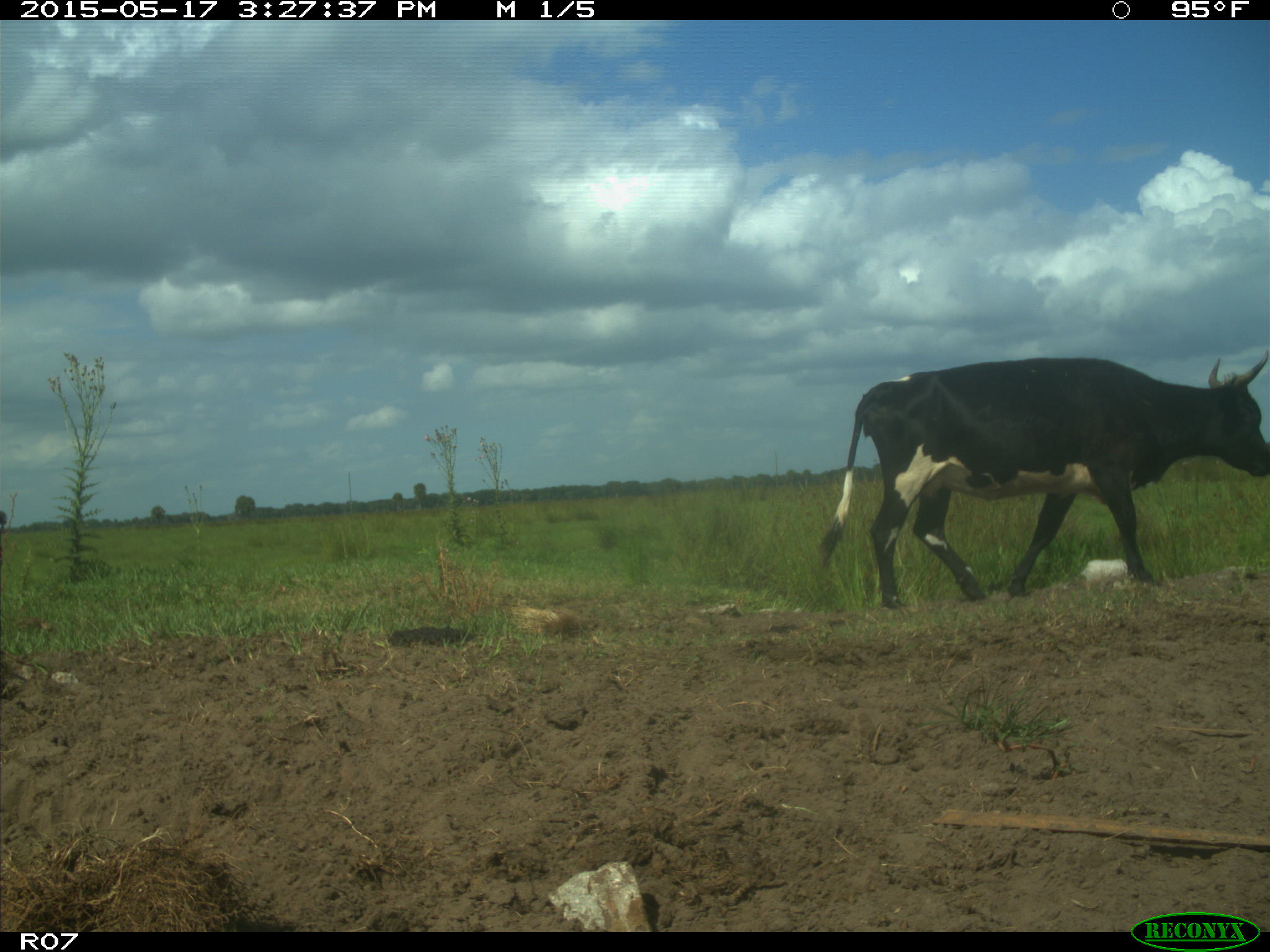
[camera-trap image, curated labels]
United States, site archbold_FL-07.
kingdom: Animalia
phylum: Chordata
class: Mammalia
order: Artiodactyla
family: Bovidae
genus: Bos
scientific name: Bos taurus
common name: domestic cow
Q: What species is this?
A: Bos taurus (domestic cow).